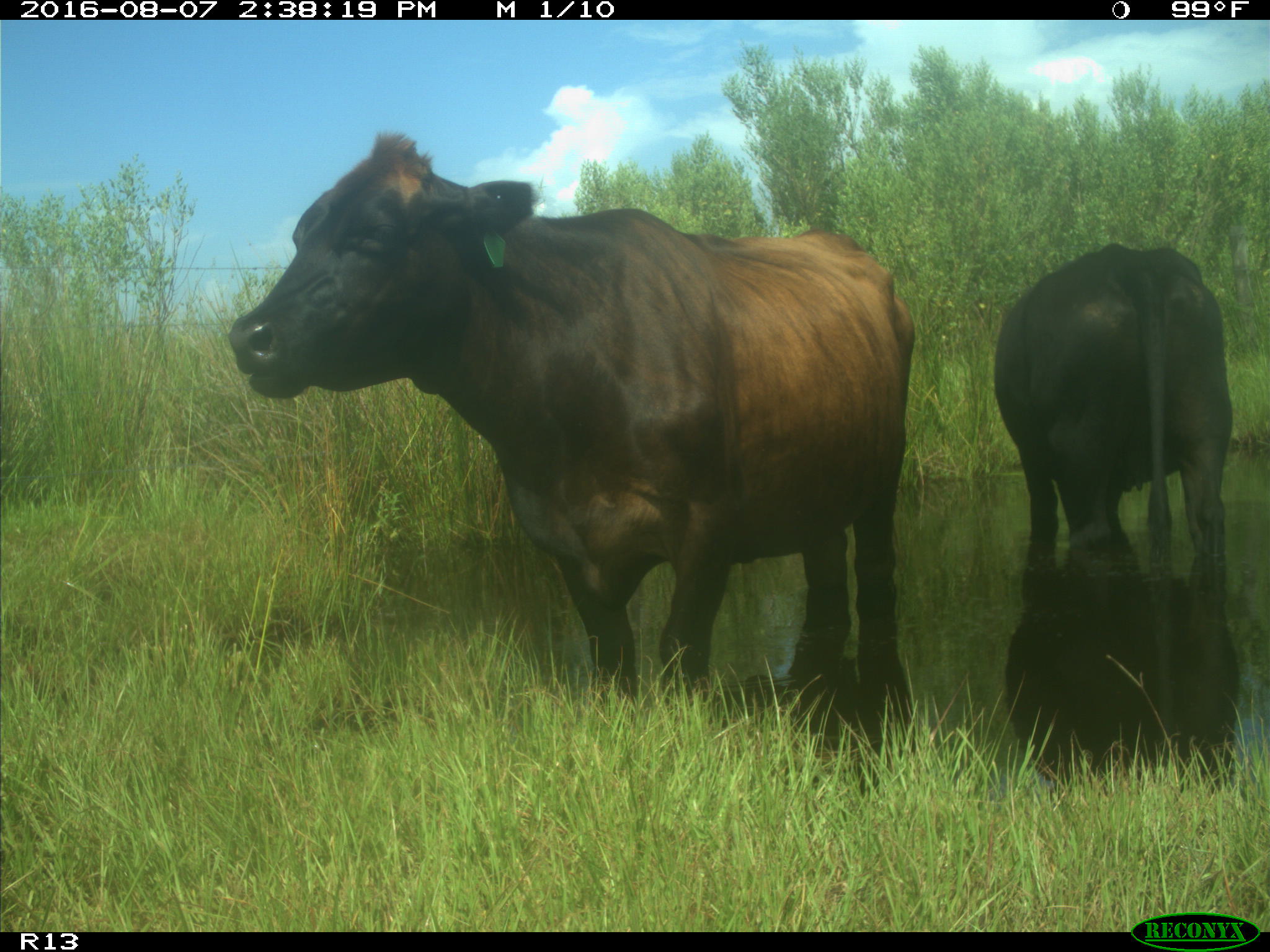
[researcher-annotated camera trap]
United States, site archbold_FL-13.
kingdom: Animalia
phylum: Chordata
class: Mammalia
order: Artiodactyla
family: Bovidae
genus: Bos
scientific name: Bos taurus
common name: domestic cow